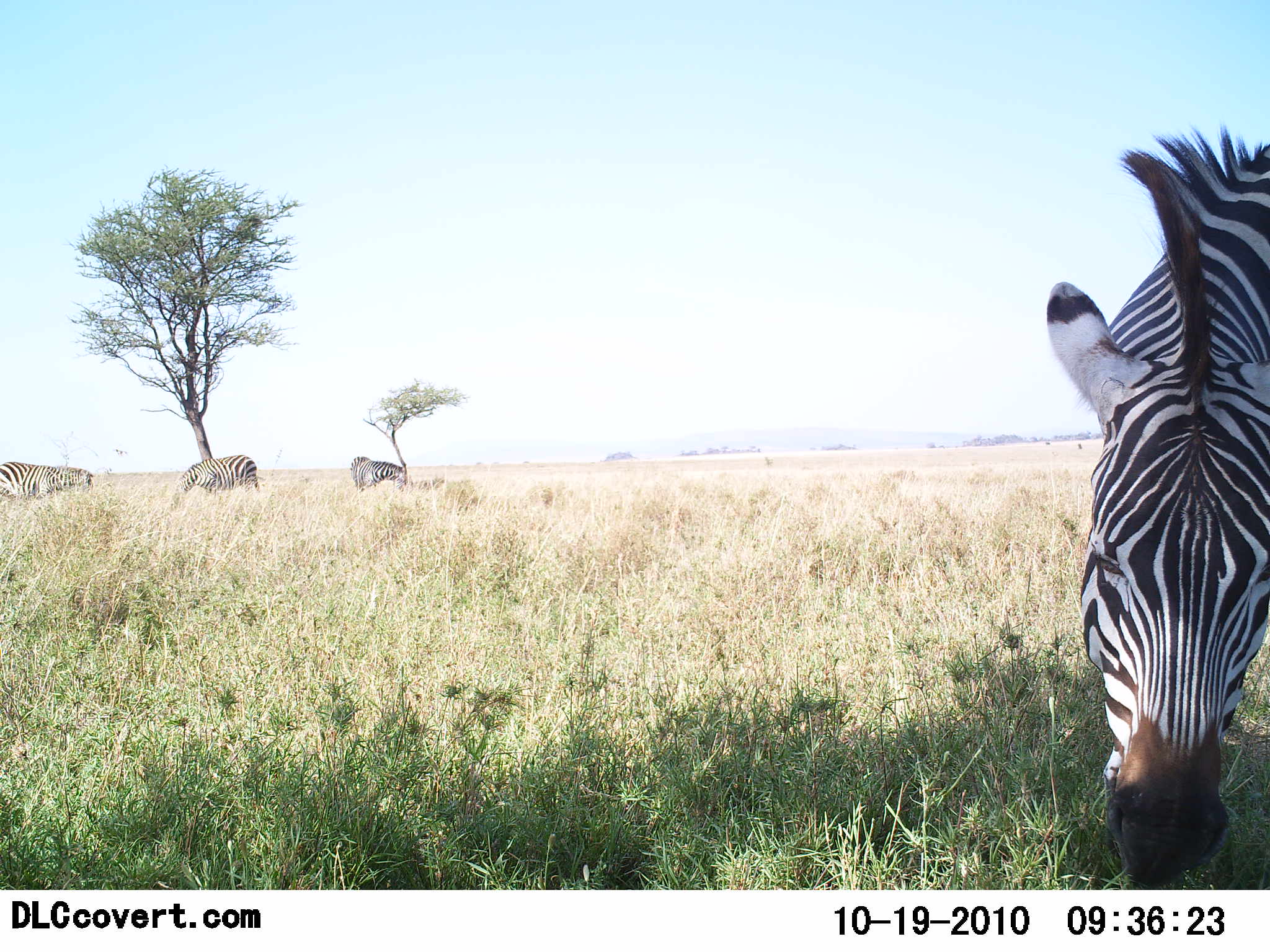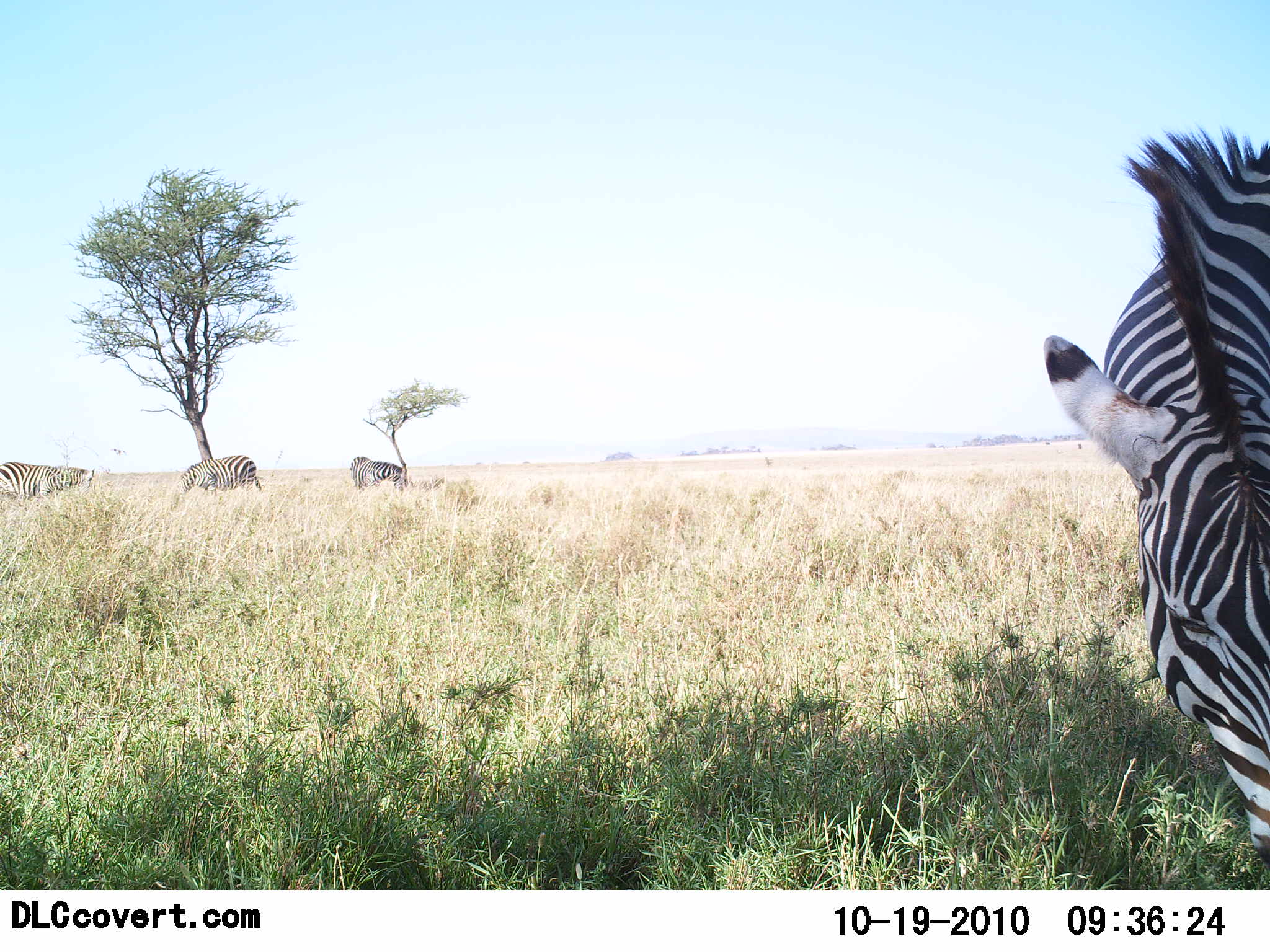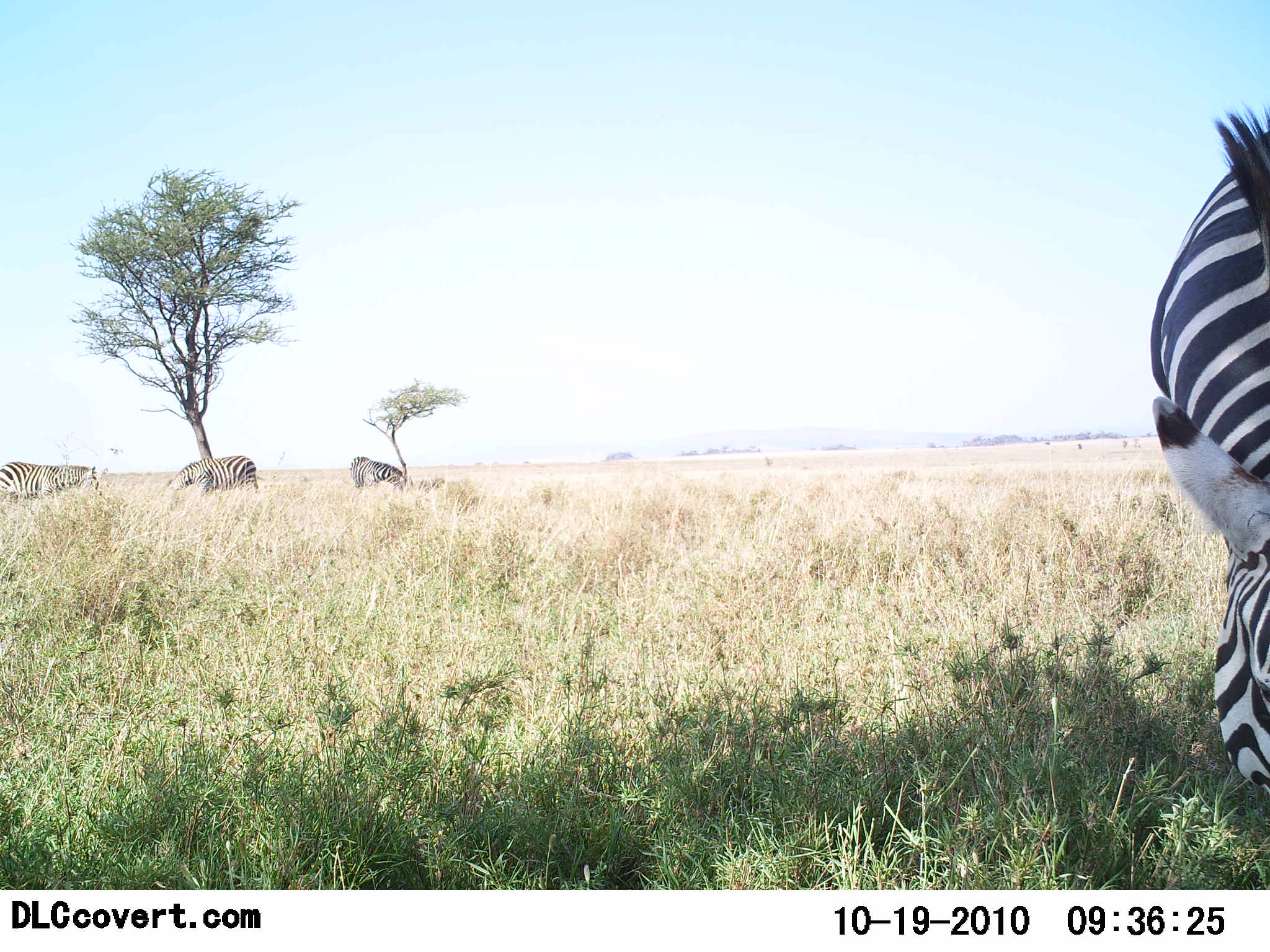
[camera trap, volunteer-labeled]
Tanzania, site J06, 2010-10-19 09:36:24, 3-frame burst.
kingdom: Animalia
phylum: Chordata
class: Mammalia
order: Perissodactyla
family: Equidae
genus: Equus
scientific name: Equus quagga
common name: plains zebra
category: zebra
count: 4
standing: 28%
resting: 0%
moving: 0%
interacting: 0%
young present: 0%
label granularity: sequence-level